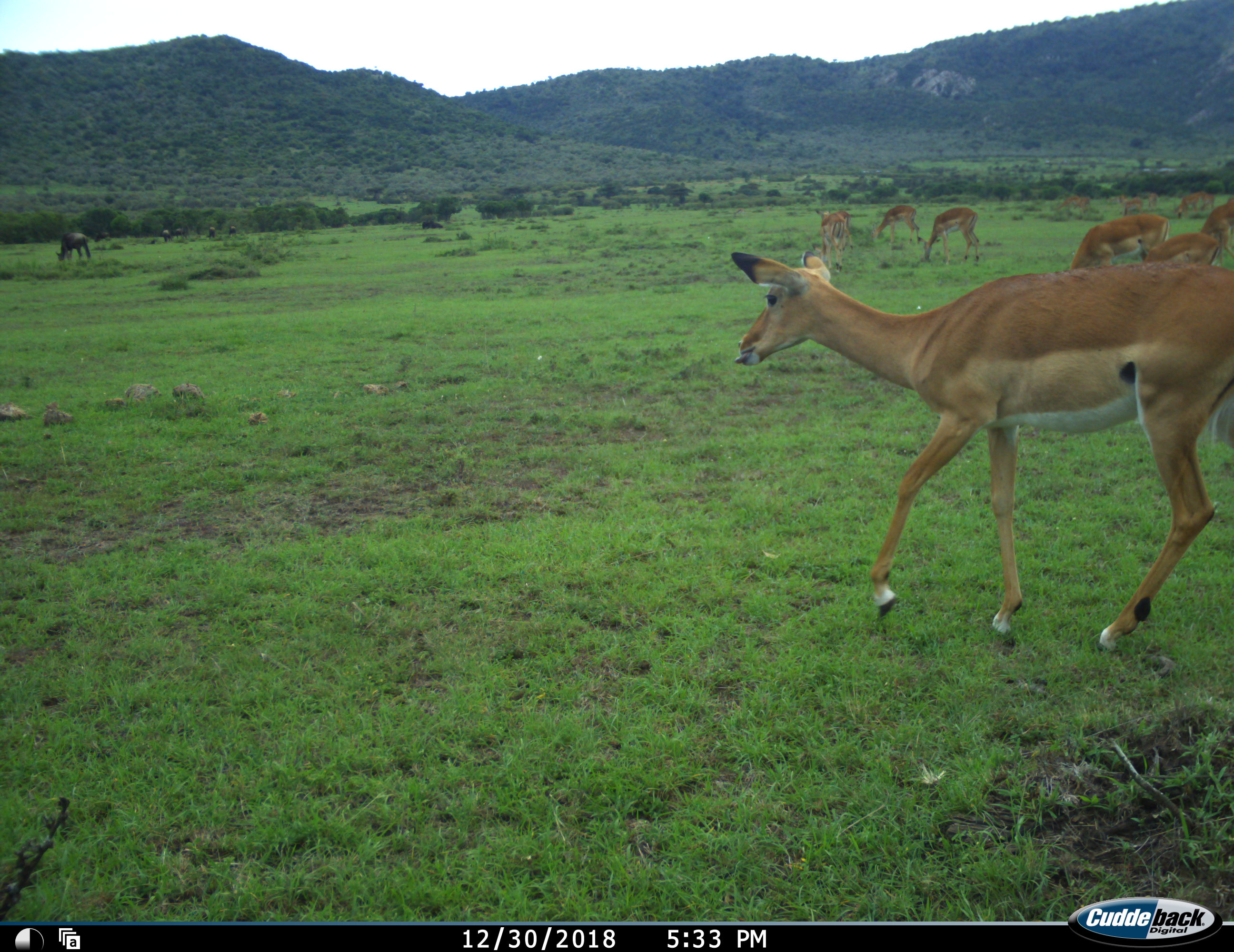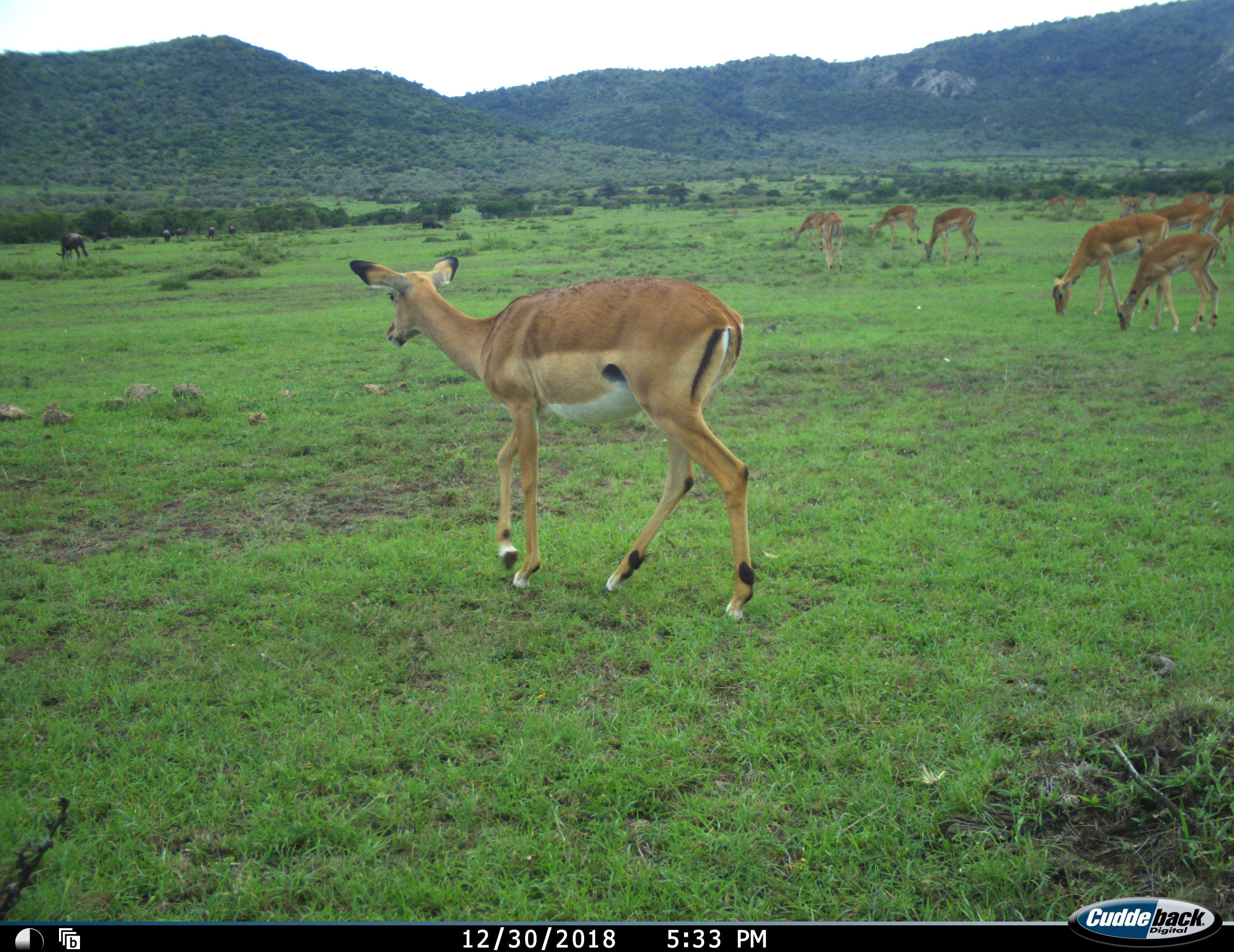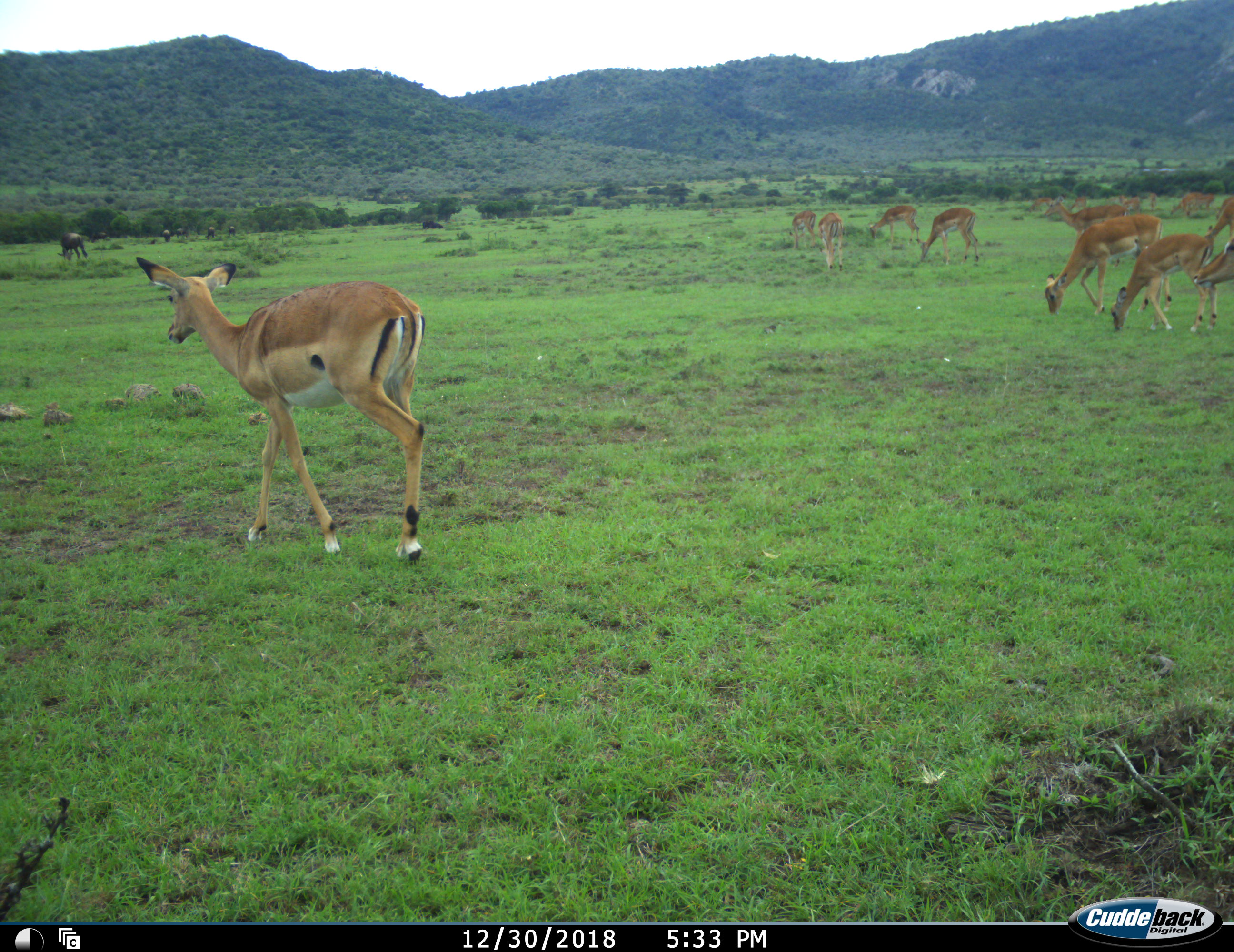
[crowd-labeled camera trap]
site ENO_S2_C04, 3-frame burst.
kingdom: Animalia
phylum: Chordata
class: Mammalia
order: Artiodactyla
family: Bovidae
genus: Aepyceros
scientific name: Aepyceros melampus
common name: impala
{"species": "impala (Aepyceros melampus)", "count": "11-50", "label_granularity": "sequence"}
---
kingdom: Animalia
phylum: Chordata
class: Mammalia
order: Artiodactyla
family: Bovidae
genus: Connochaetes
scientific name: Connochaetes taurinus taurinus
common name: blue wildebeest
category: wildebeestblue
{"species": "wildebeestblue (blue wildebeest) (Connochaetes taurinus taurinus)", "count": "6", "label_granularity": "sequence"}